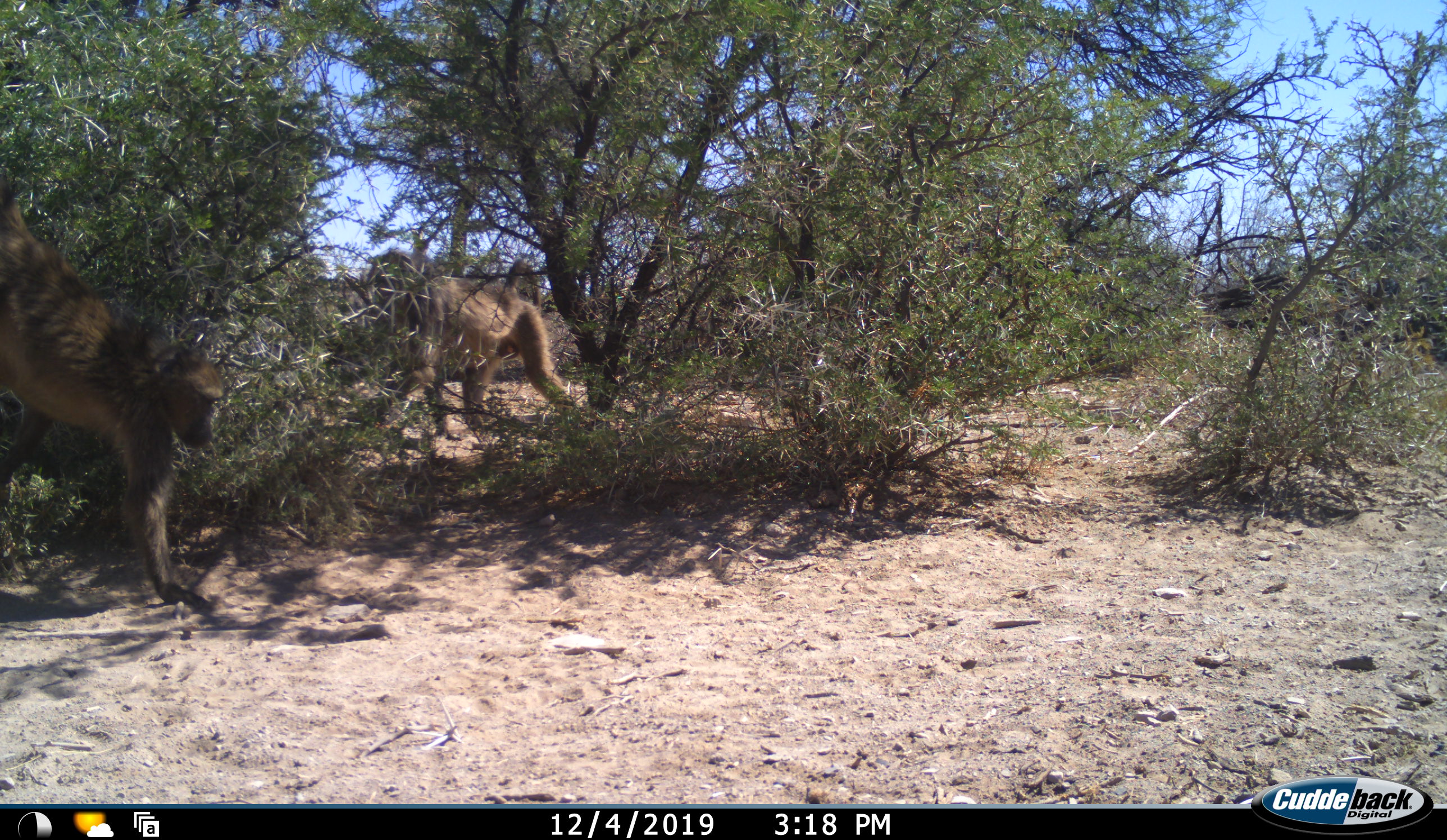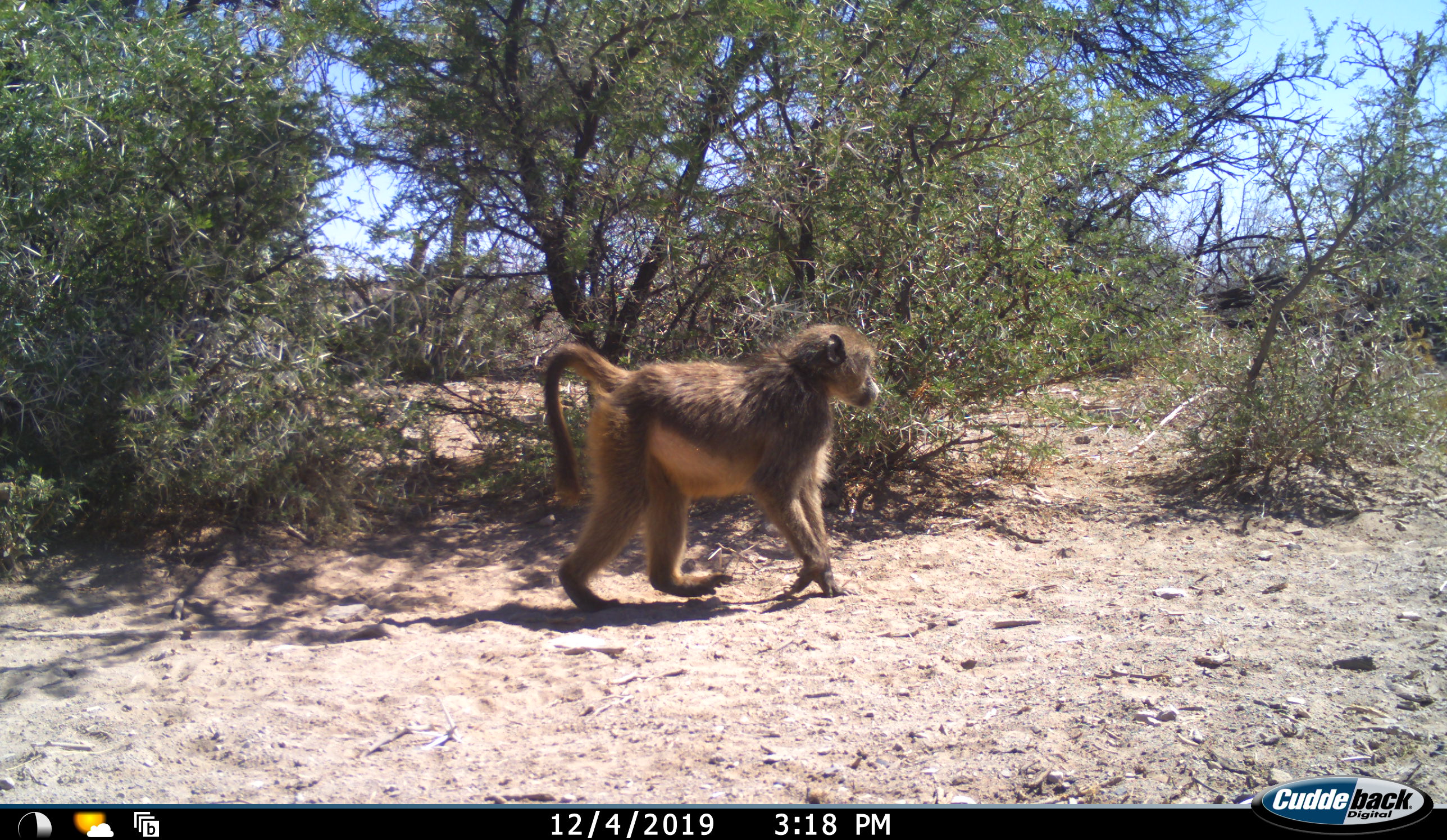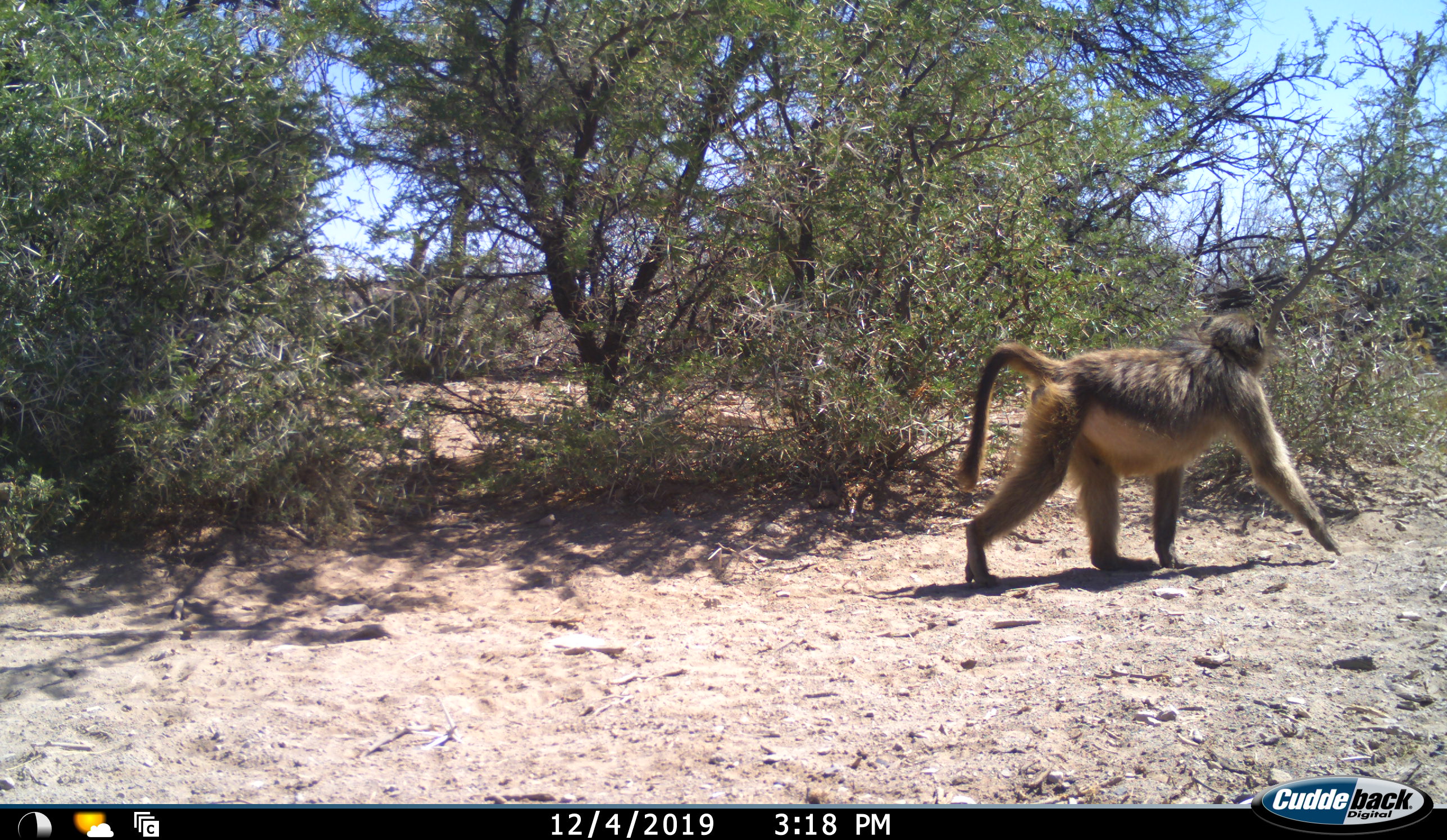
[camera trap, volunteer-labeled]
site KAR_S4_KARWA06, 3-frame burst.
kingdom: Animalia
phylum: Chordata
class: Mammalia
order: Primates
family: Cercopithecidae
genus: Papio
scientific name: Papio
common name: baboon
Baboon (Papio), count 2. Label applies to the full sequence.